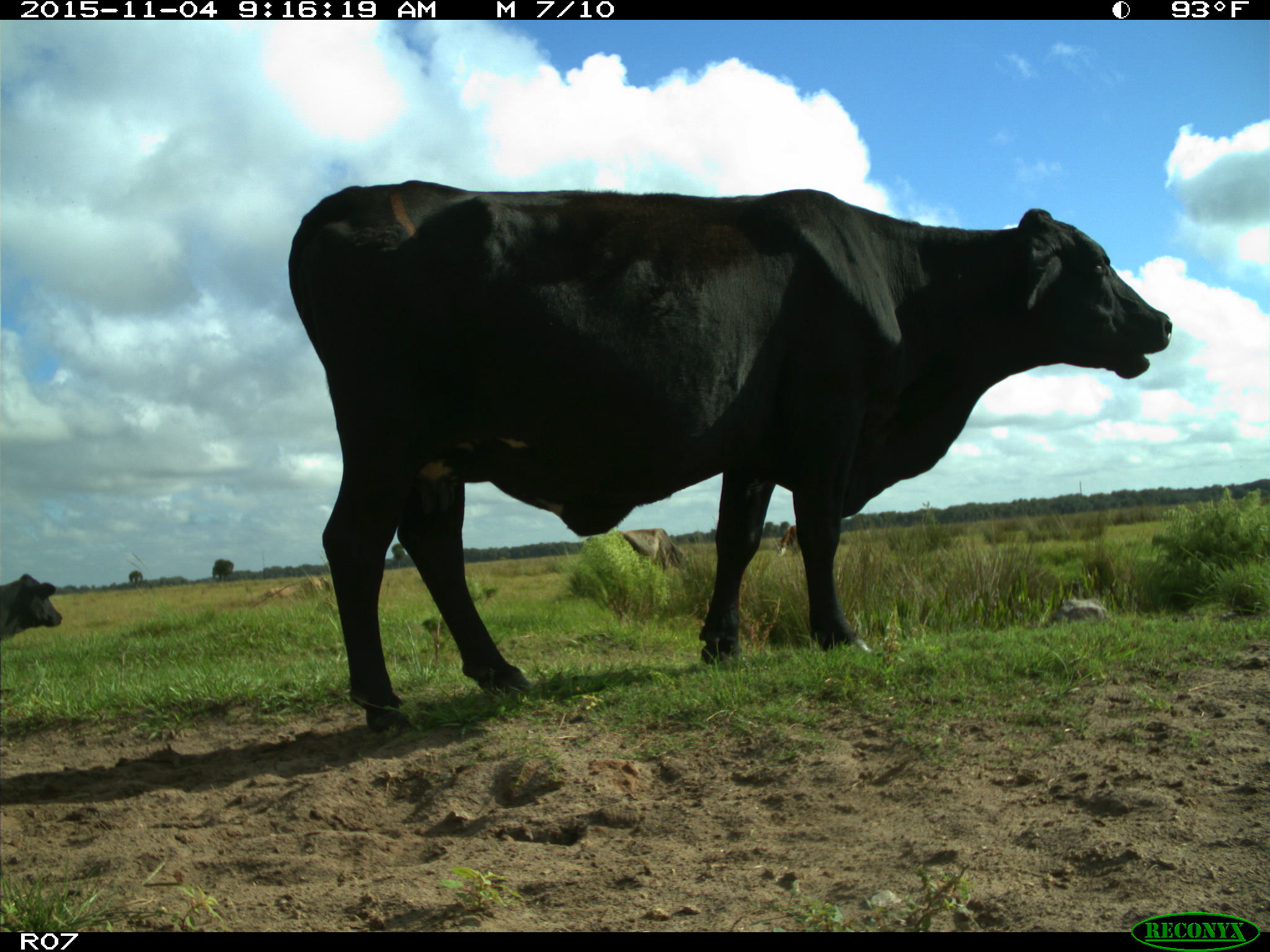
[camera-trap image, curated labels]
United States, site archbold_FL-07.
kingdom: Animalia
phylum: Chordata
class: Mammalia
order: Artiodactyla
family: Bovidae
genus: Bos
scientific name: Bos taurus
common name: domestic cow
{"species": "Bos taurus (domestic cow)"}